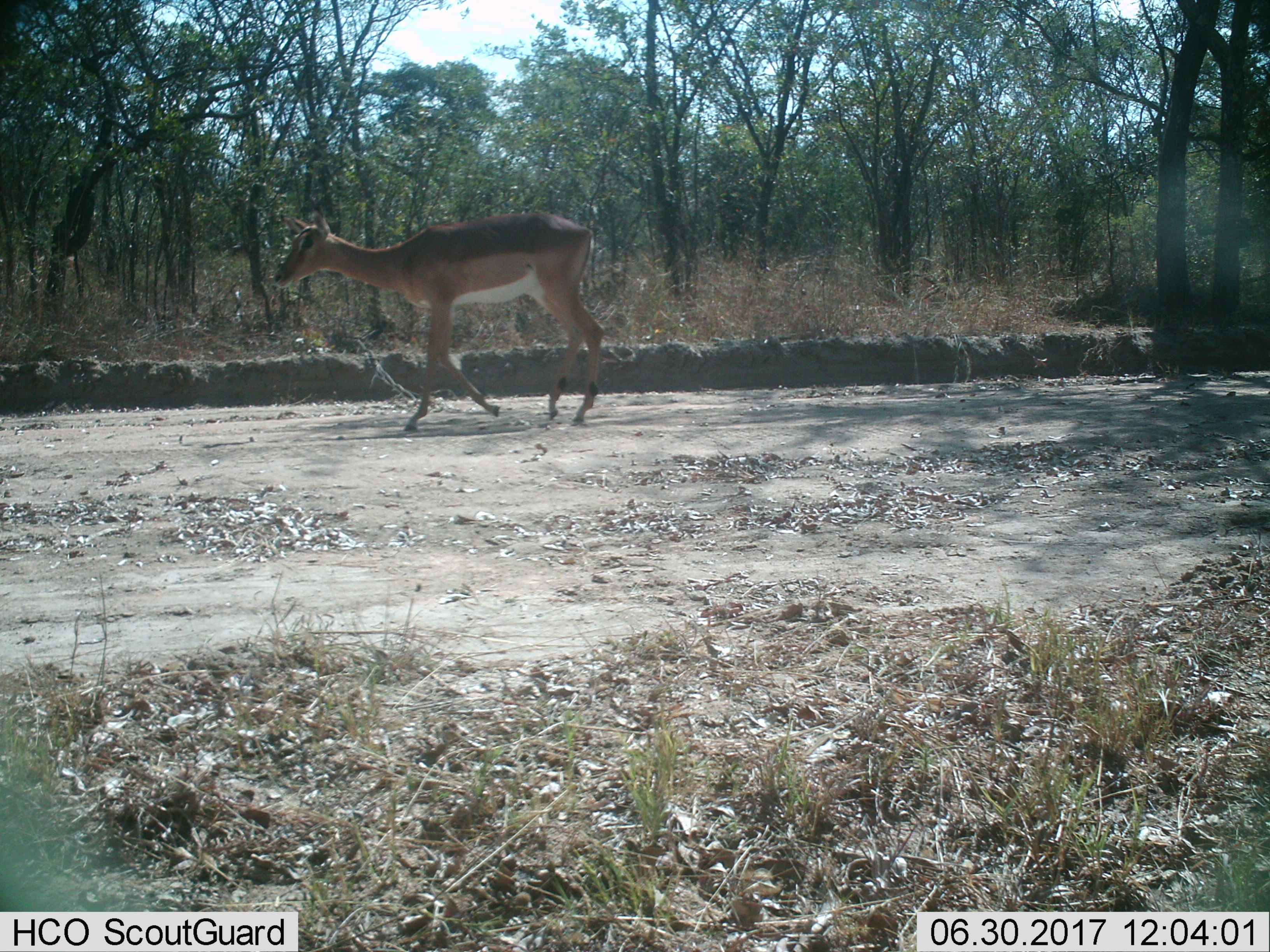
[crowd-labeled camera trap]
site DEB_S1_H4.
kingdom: Animalia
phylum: Chordata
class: Mammalia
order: Artiodactyla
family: Bovidae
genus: Aepyceros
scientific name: Aepyceros melampus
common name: impala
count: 1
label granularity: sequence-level